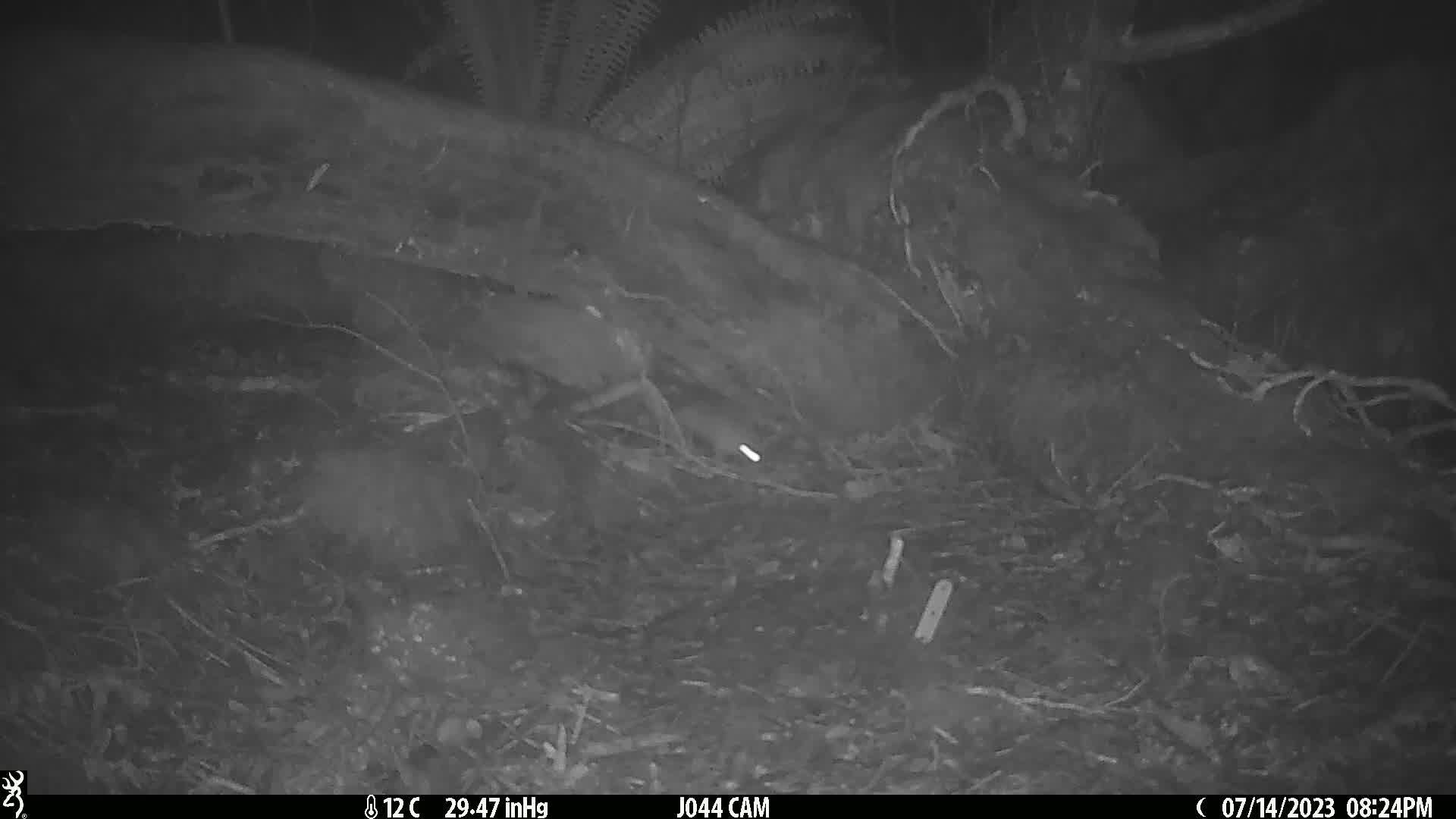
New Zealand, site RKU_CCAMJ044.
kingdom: Animalia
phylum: Chordata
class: Mammalia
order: Rodentia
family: Muridae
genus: Rattus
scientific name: Rattus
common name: rat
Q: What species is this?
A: Rat (Rattus).